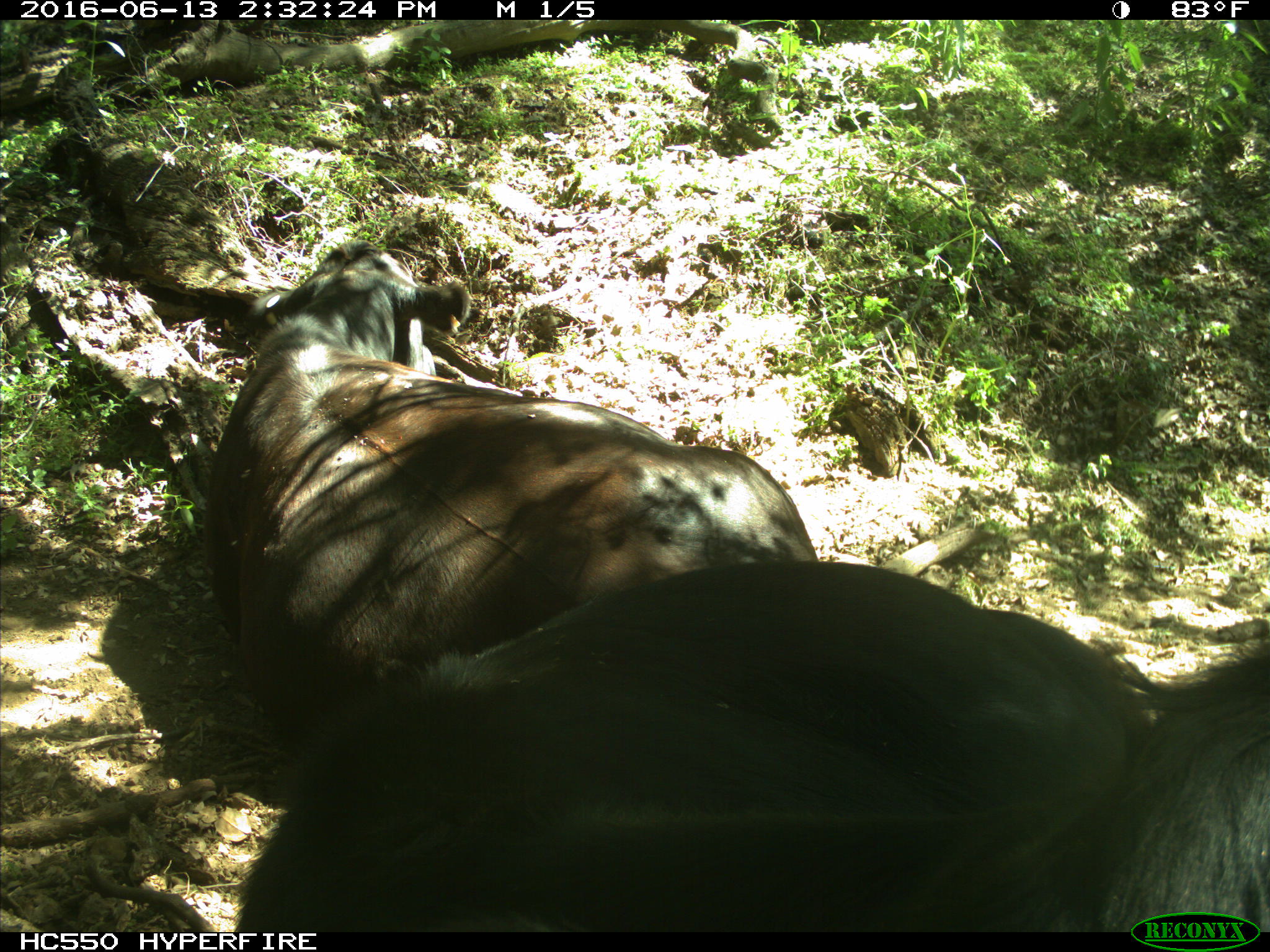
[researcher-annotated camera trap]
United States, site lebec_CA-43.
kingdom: Animalia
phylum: Chordata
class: Mammalia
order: Artiodactyla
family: Bovidae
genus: Bos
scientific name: Bos taurus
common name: domestic cow